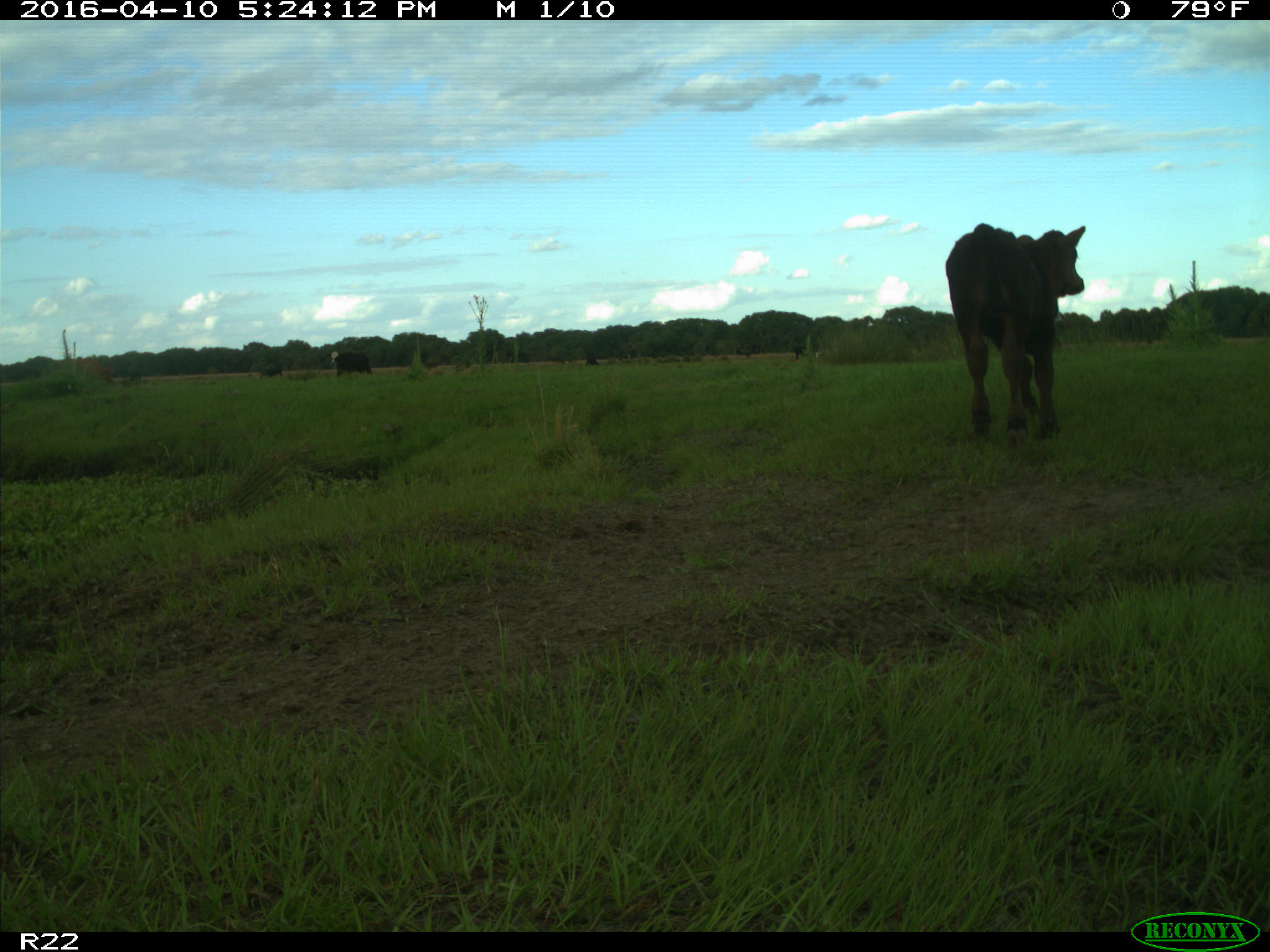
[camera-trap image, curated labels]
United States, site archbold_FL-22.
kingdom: Animalia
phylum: Chordata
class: Mammalia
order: Artiodactyla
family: Bovidae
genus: Bos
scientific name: Bos taurus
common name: domestic cow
Bos taurus (domestic cow).